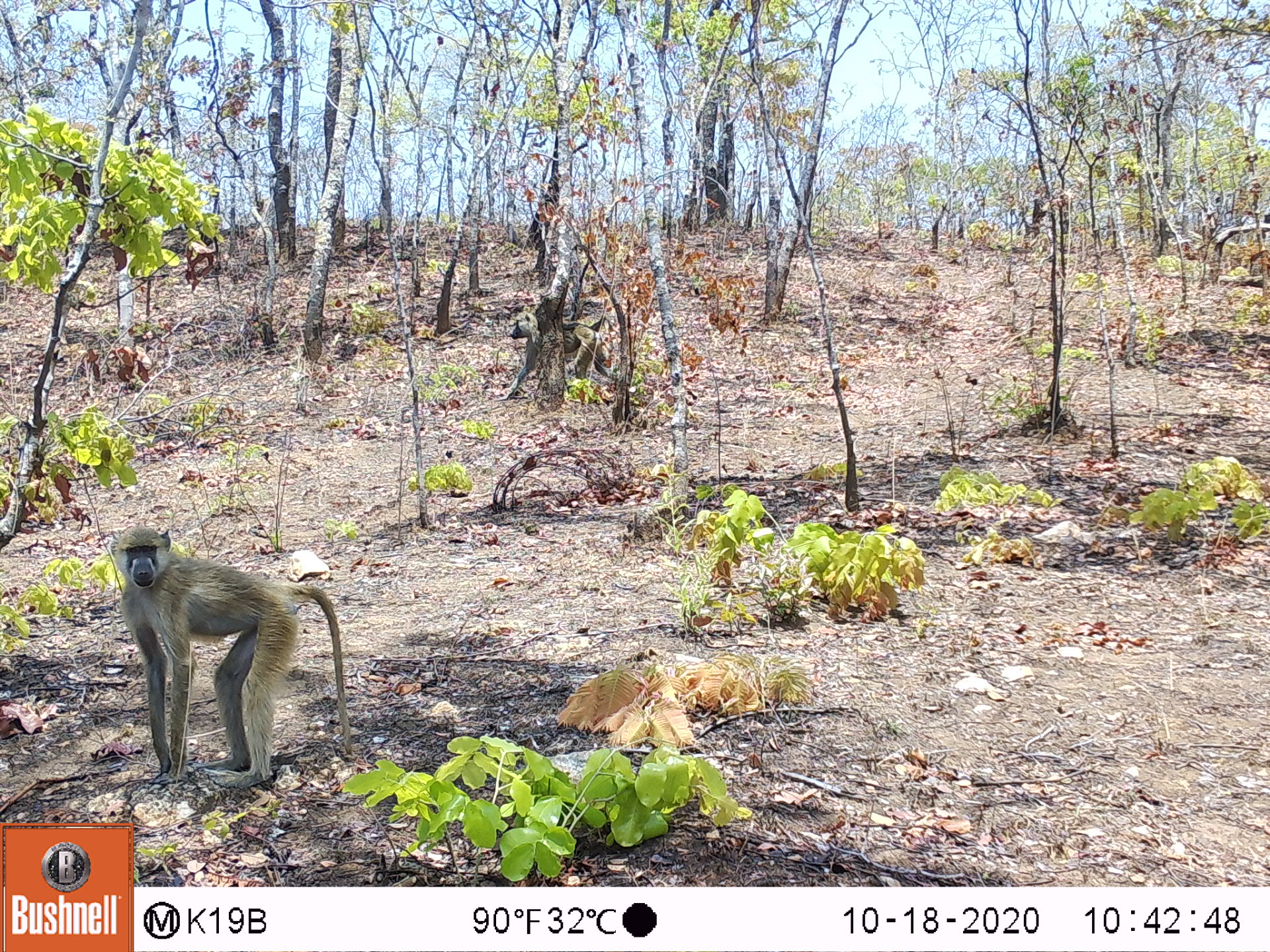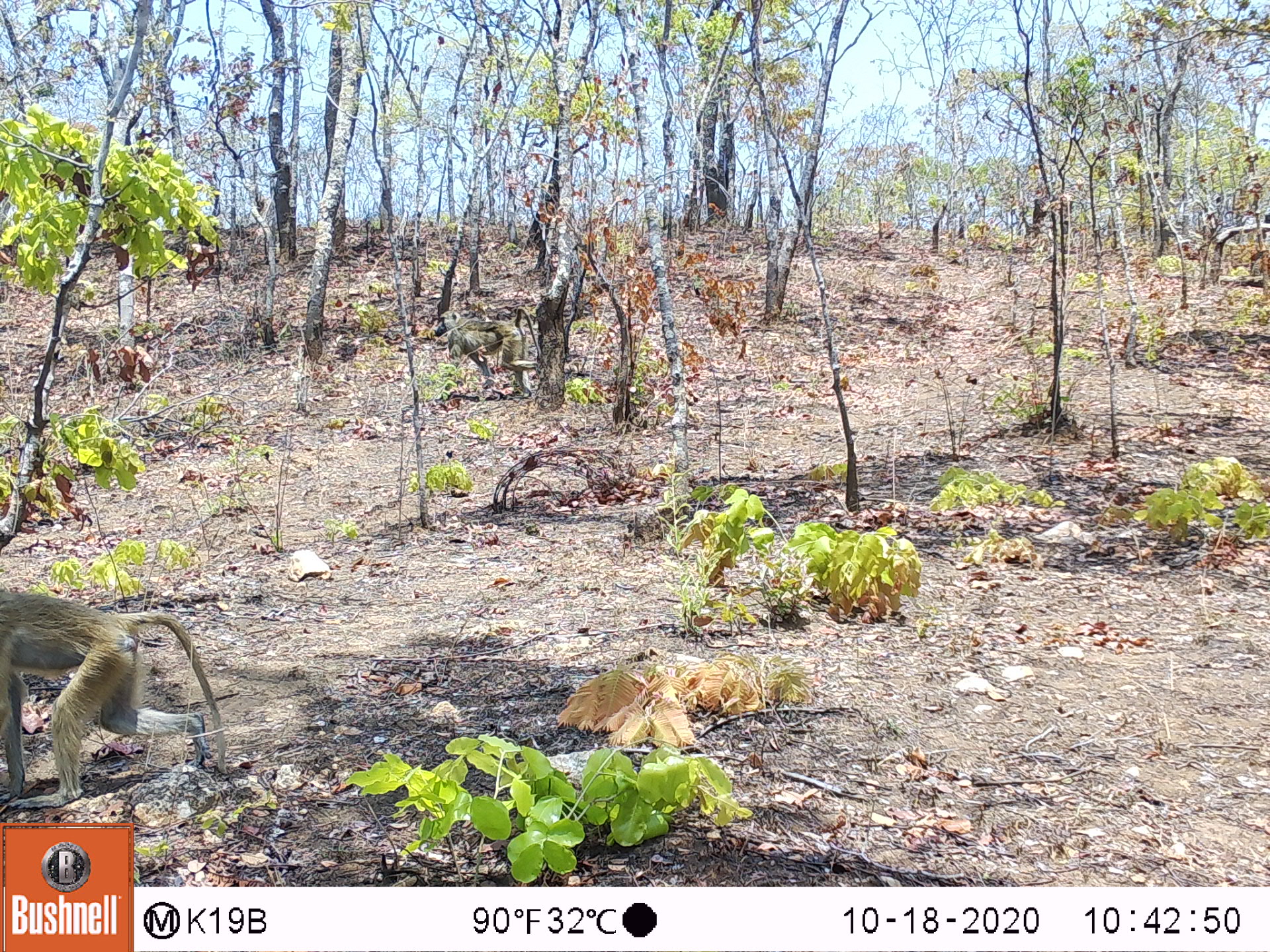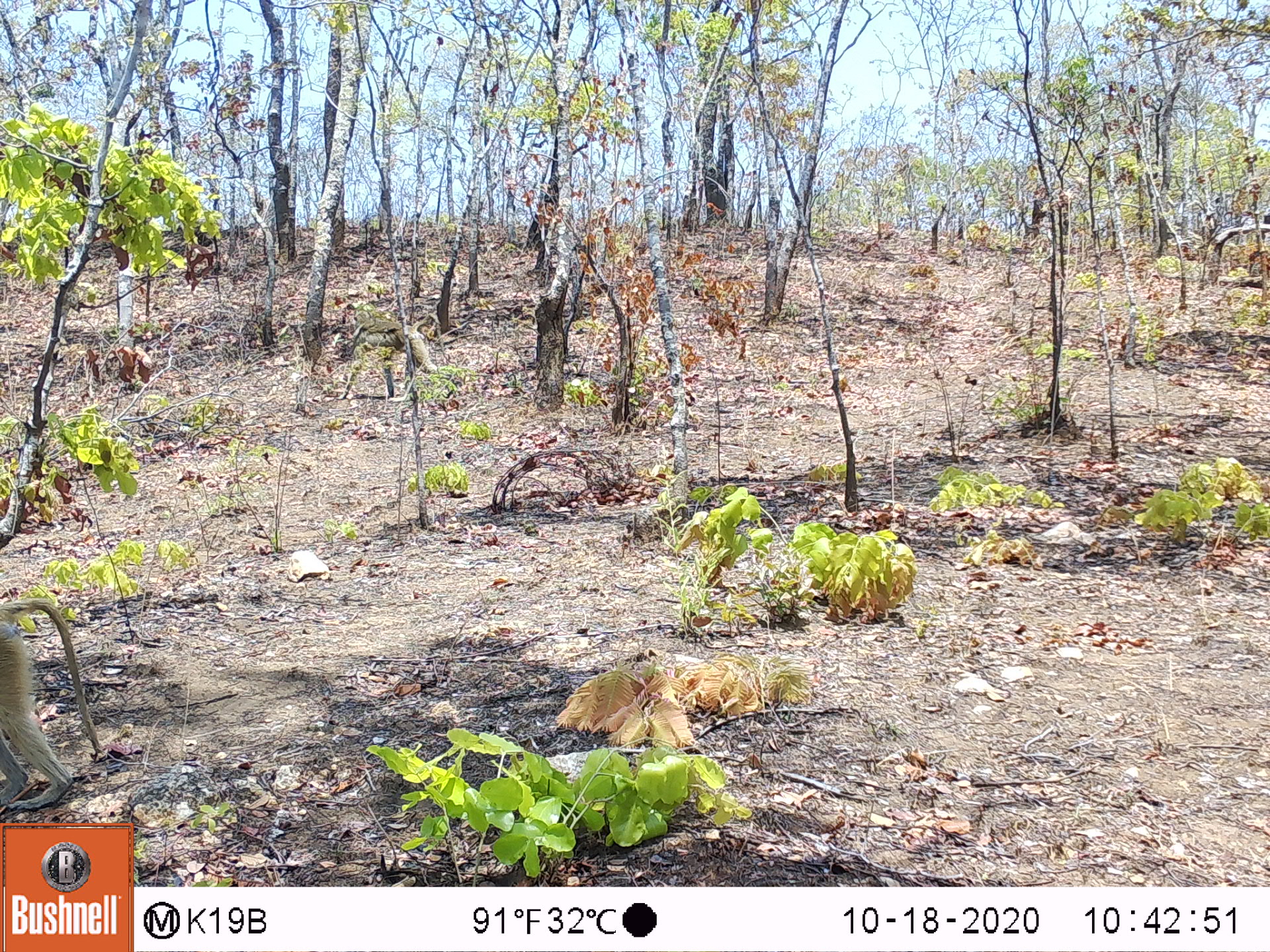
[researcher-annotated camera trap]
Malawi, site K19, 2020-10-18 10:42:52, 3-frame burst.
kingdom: Animalia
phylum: Chordata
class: Mammalia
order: Primates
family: Cercopithecidae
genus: Papio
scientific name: Papio cynocephalus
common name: yellow baboon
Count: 2.